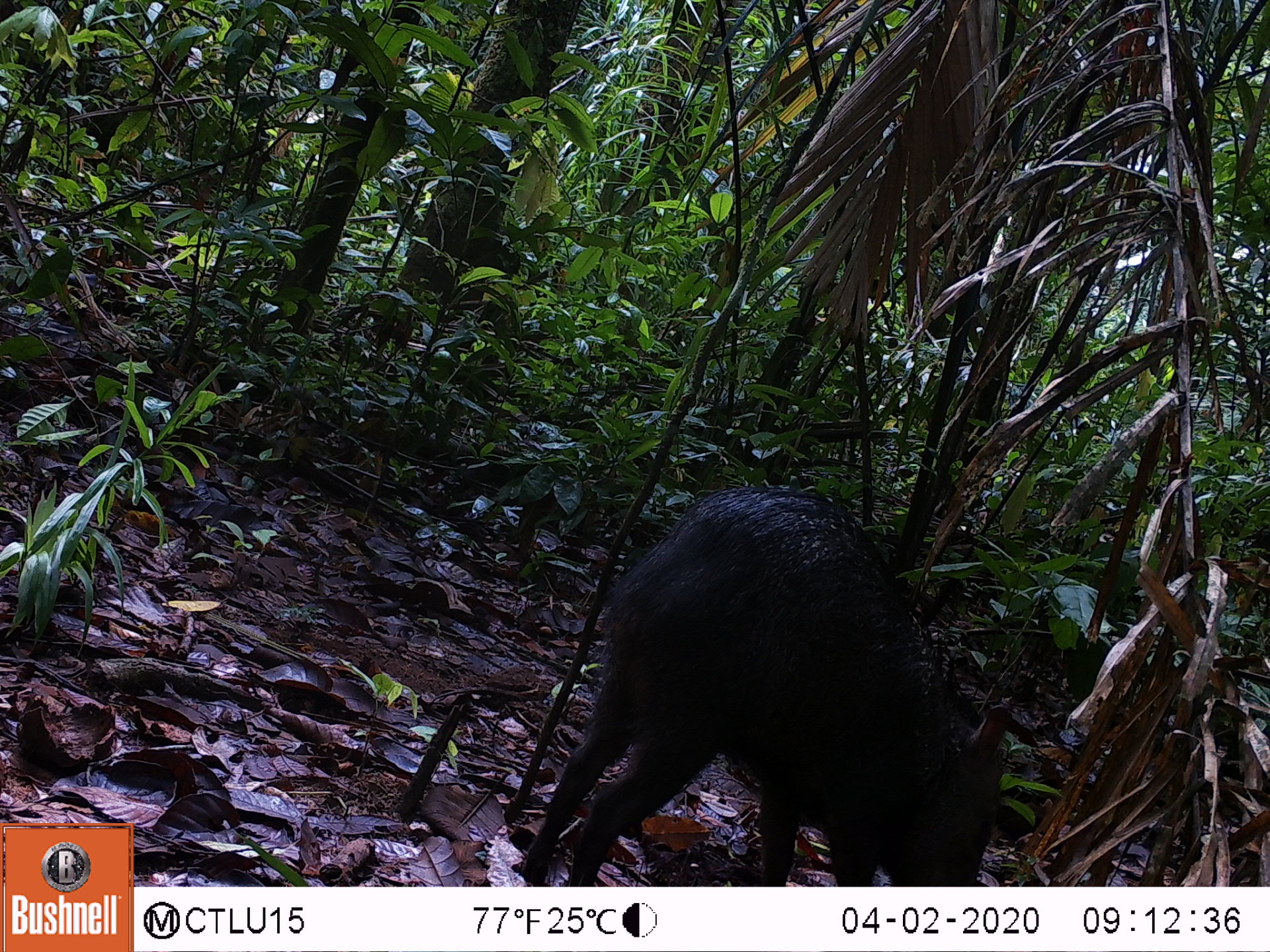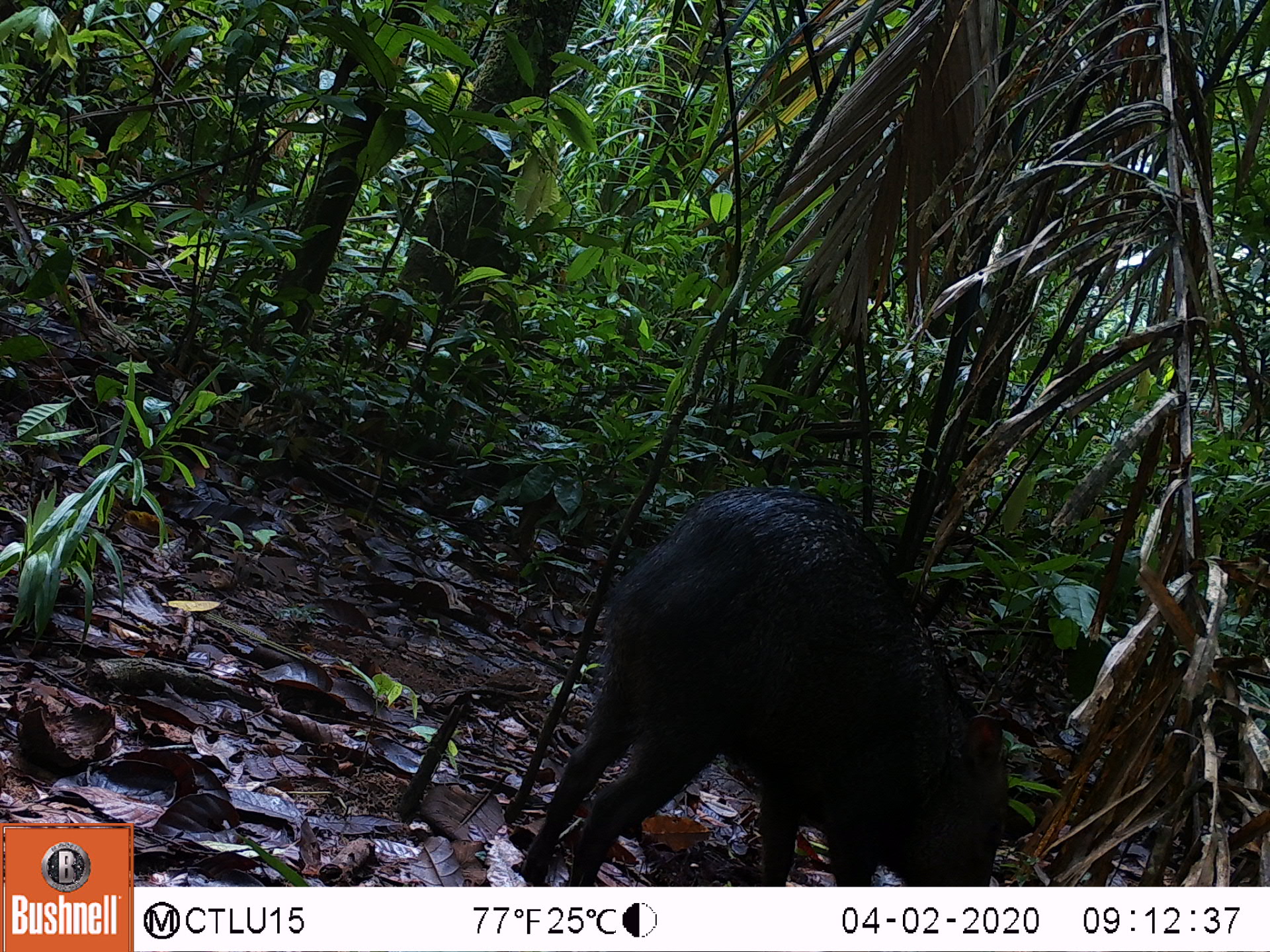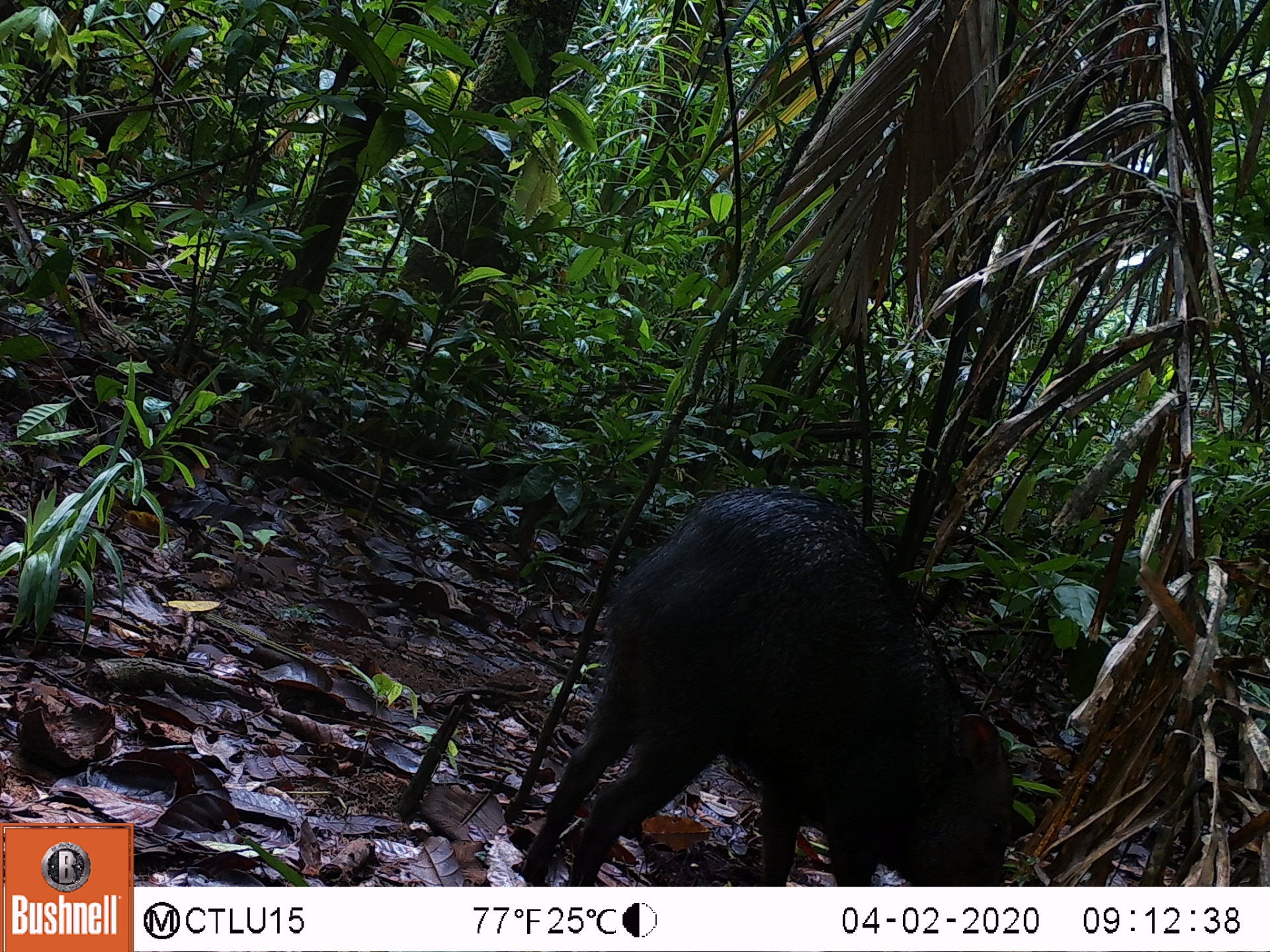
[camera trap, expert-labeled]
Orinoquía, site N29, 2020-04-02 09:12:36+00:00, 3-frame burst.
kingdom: Animalia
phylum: Chordata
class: Mammalia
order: Artiodactyla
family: Tayassuidae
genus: Pecari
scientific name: Pecari tajacu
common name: collared peccary